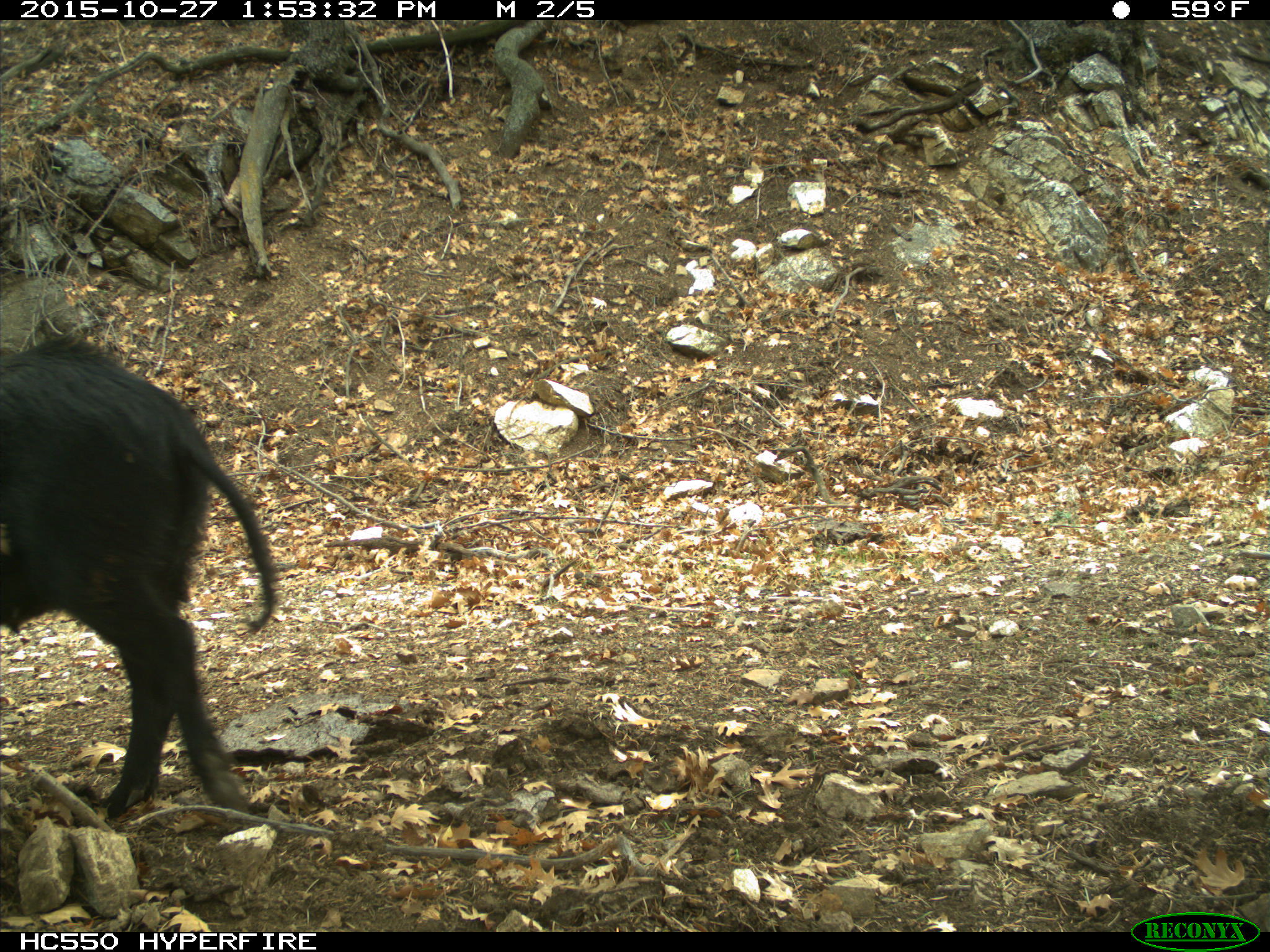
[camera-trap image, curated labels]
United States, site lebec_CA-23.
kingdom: Animalia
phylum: Chordata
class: Mammalia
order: Artiodactyla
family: Suidae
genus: Sus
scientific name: Sus scrofa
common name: wild boar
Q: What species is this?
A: Sus scrofa (wild boar).